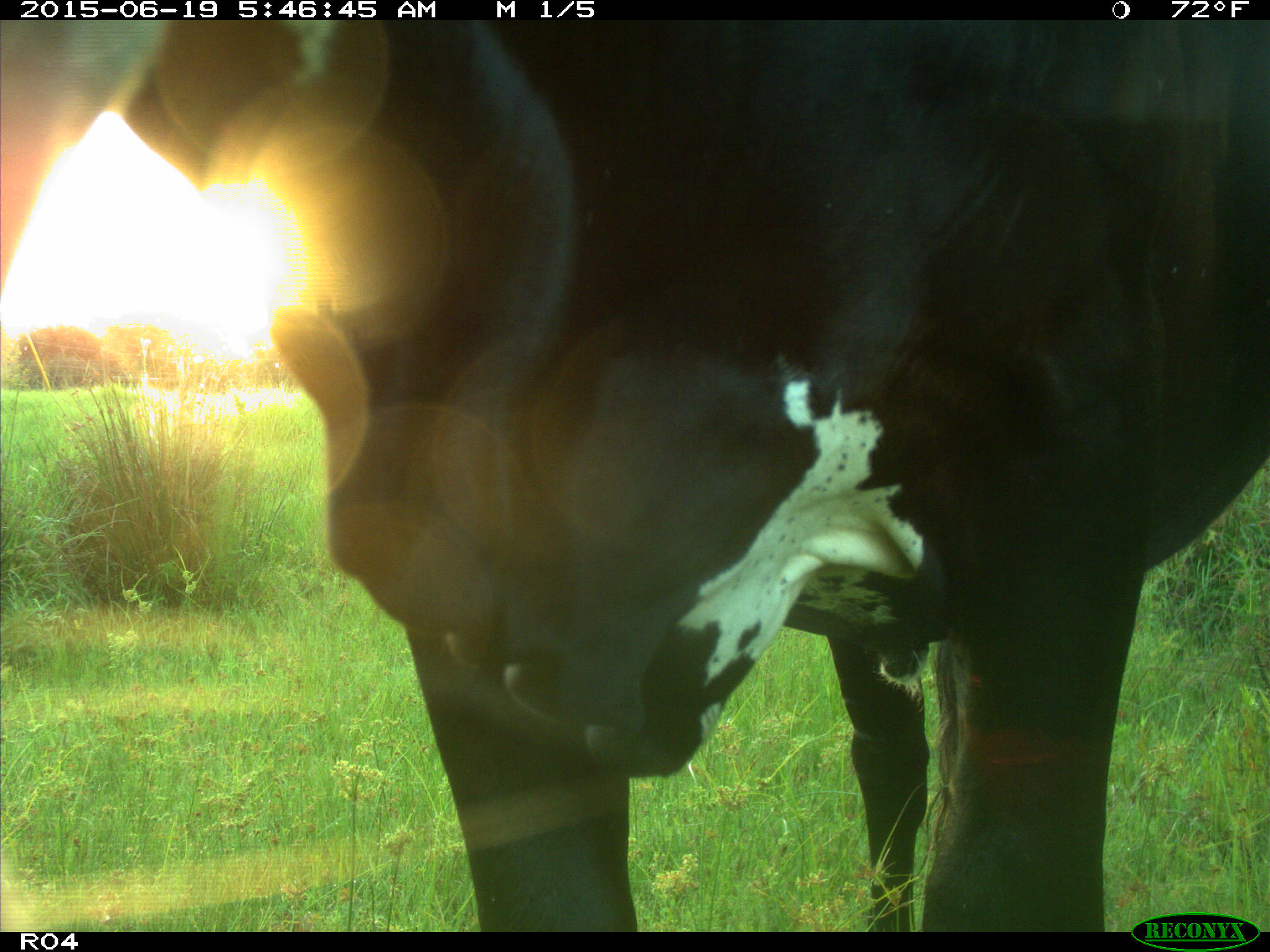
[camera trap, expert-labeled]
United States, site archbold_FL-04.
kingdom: Animalia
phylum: Chordata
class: Mammalia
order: Artiodactyla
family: Bovidae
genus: Bos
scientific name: Bos taurus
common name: domestic cow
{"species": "Bos taurus (domestic cow)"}